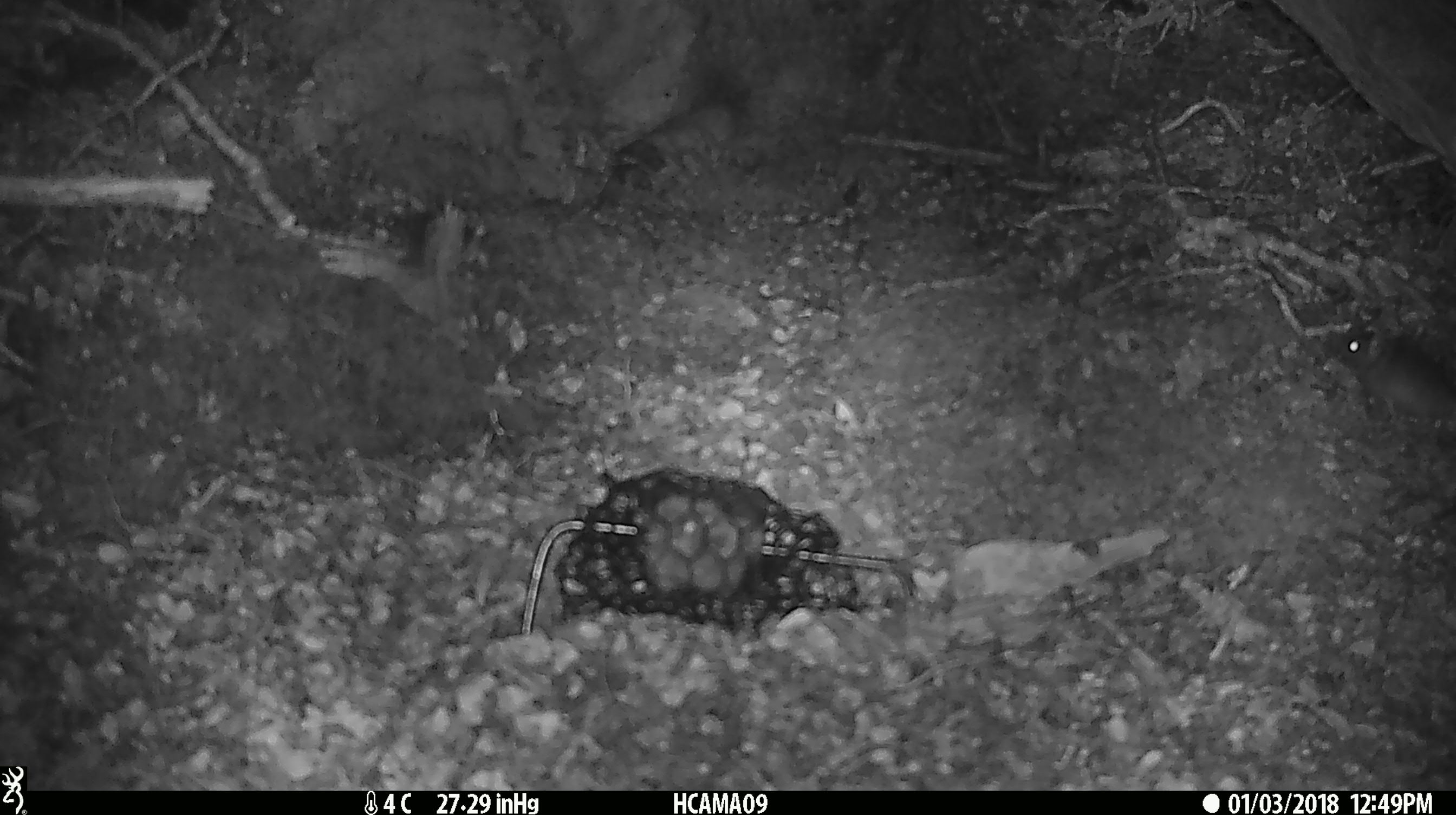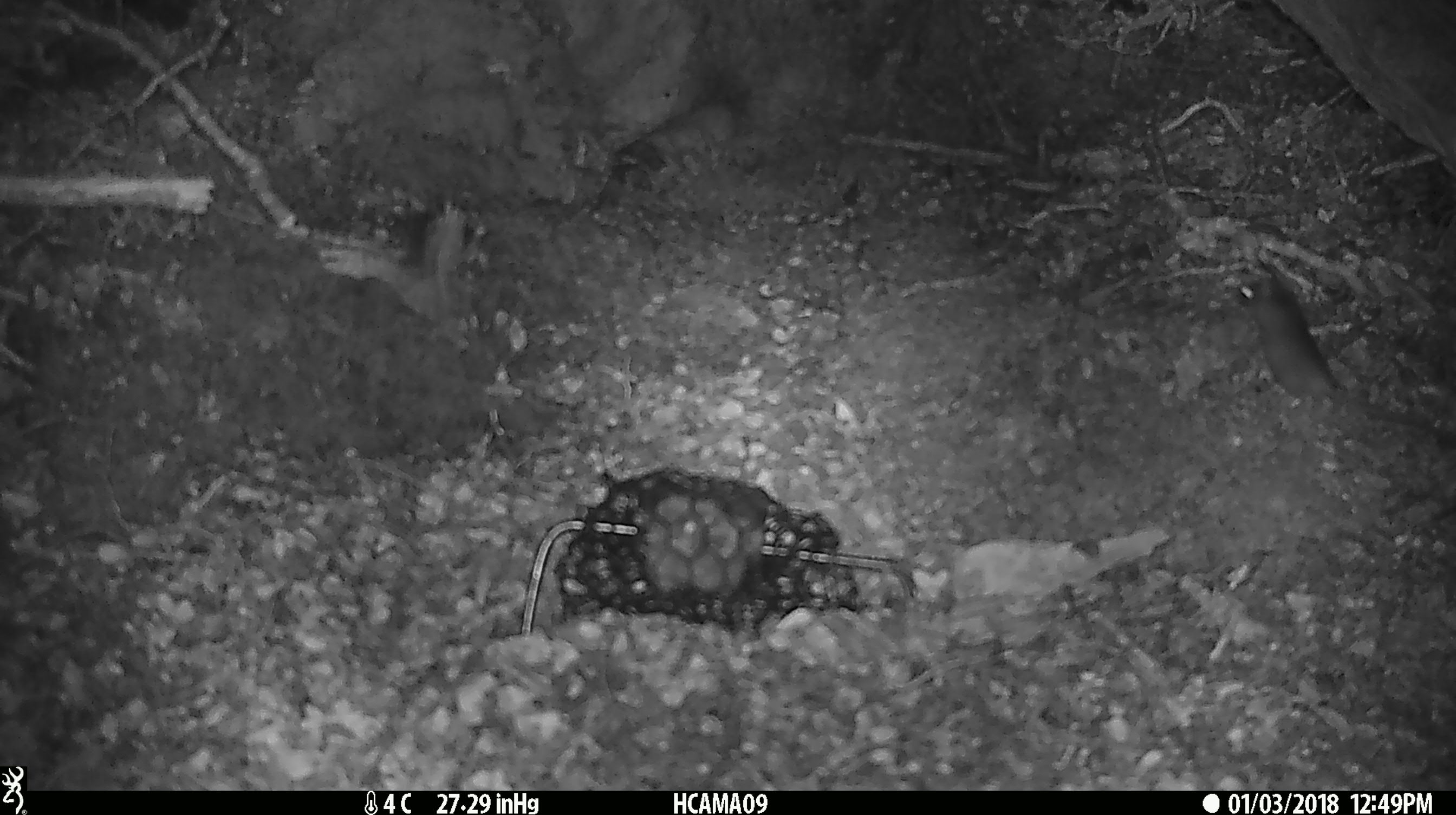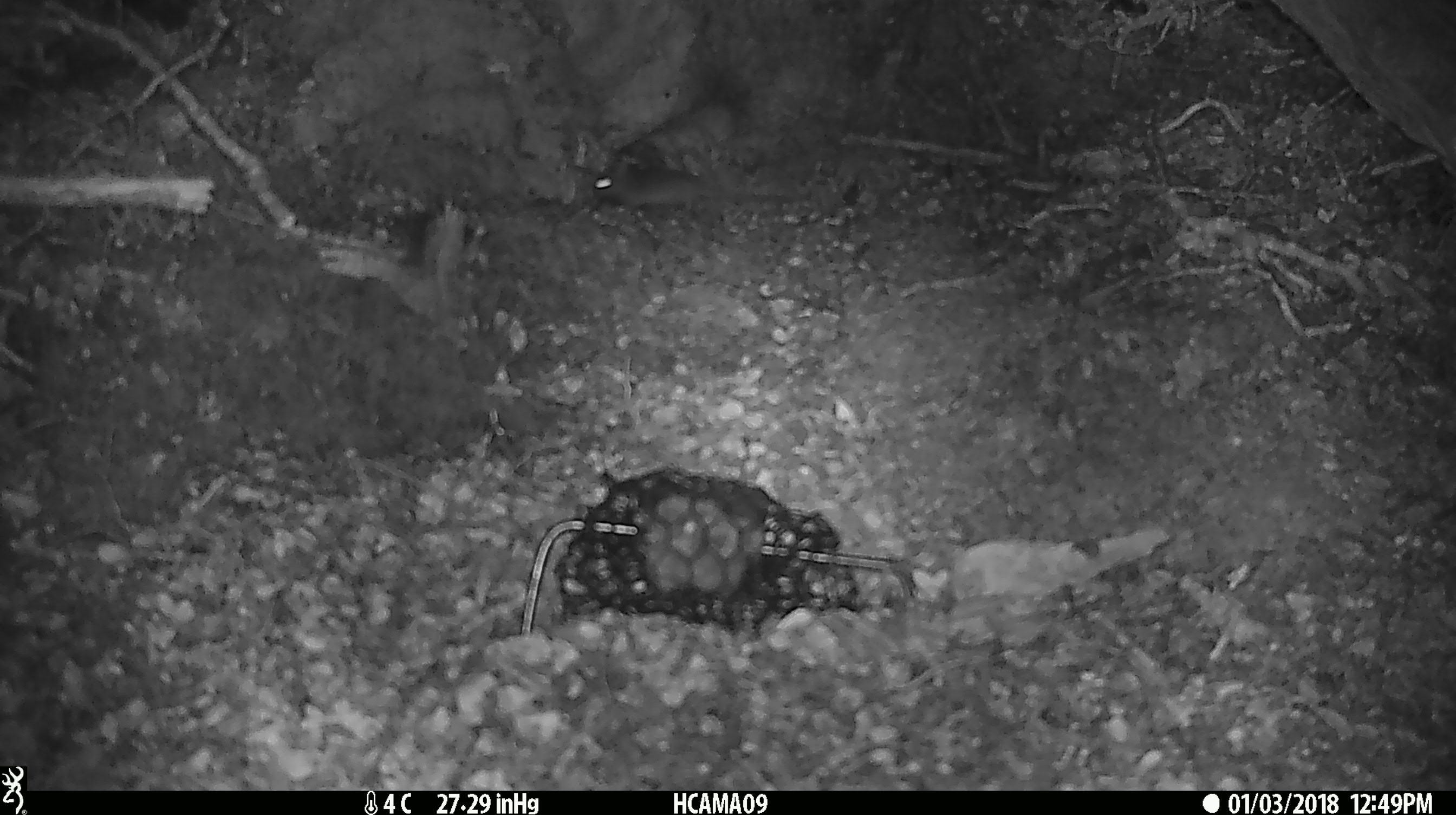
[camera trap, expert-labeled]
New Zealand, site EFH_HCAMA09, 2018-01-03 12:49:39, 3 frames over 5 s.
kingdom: Animalia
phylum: Chordata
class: Mammalia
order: Rodentia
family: Muridae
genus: Mus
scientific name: Mus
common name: mouse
Mouse (Mus).